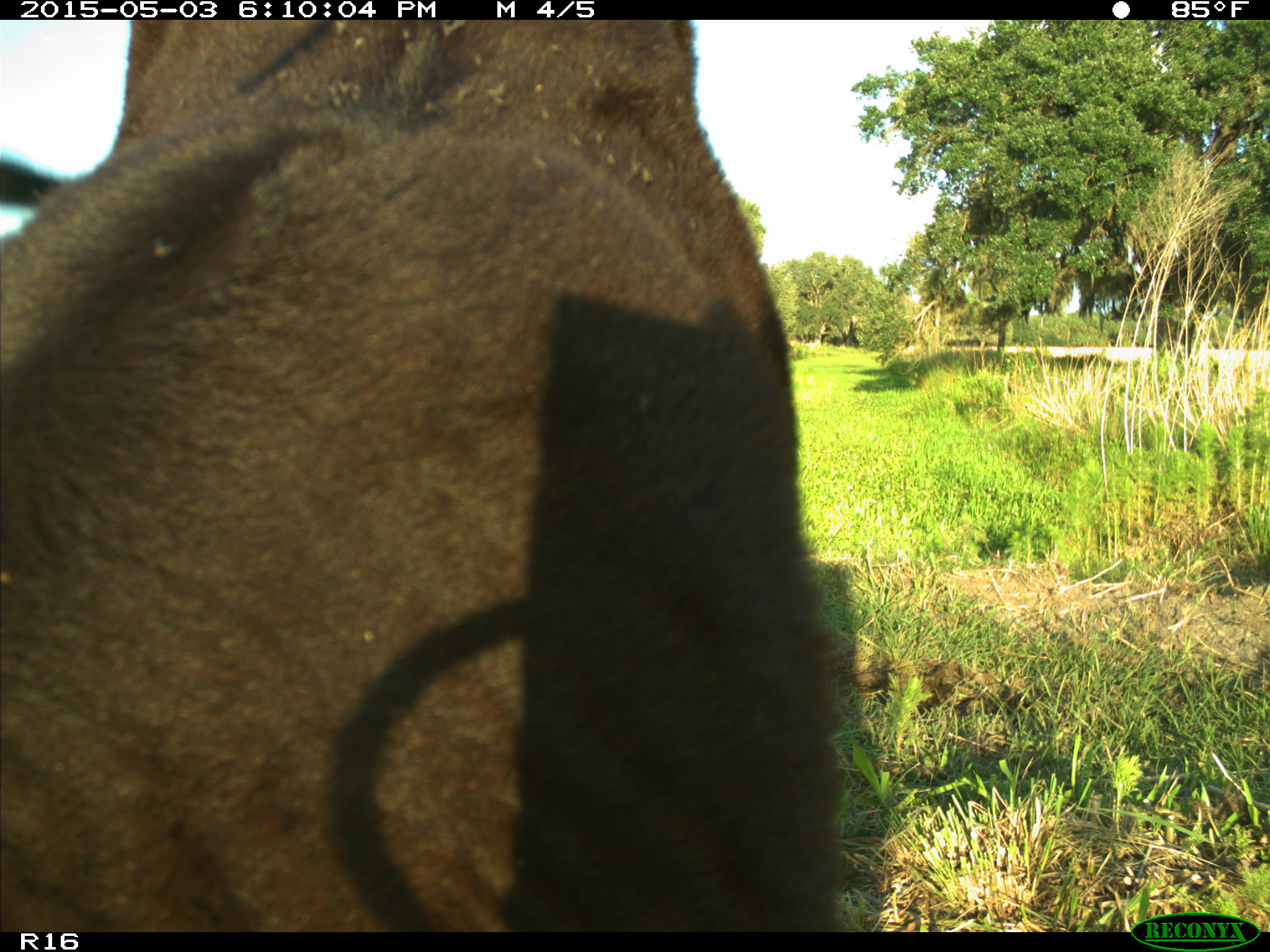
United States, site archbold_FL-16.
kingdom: Animalia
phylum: Chordata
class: Mammalia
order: Artiodactyla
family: Bovidae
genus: Bos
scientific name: Bos taurus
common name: domestic cow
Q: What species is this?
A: Bos taurus (domestic cow).